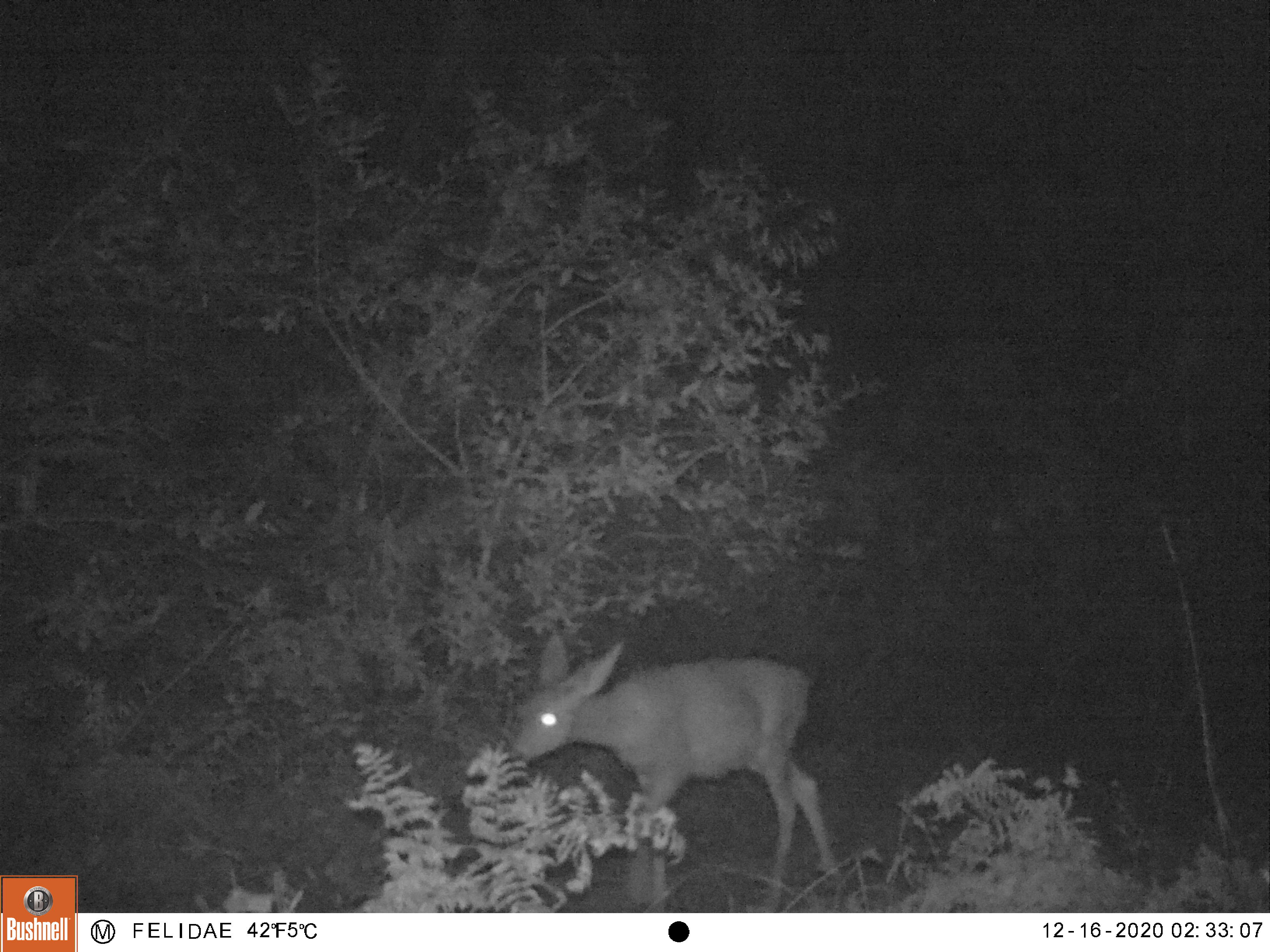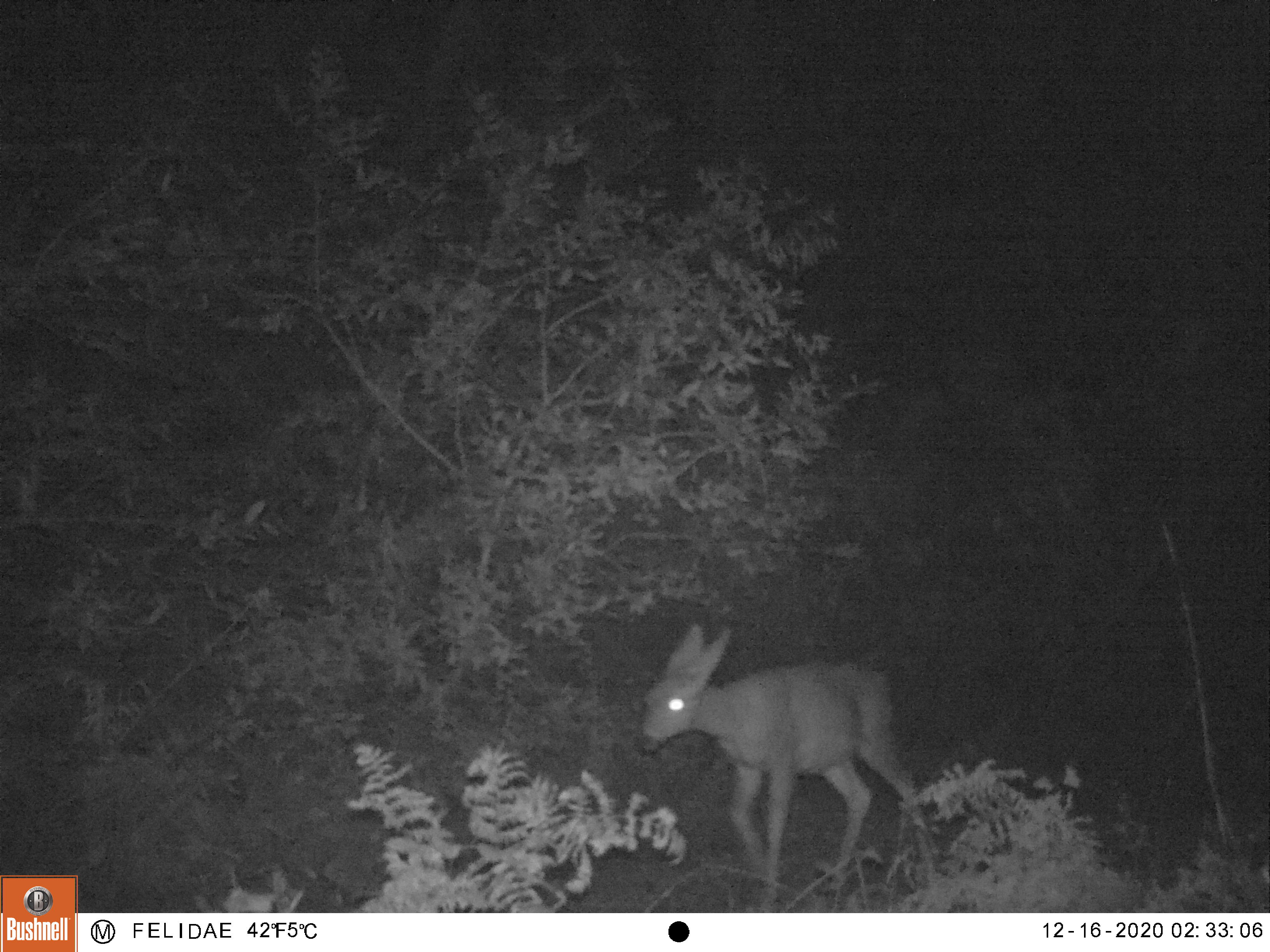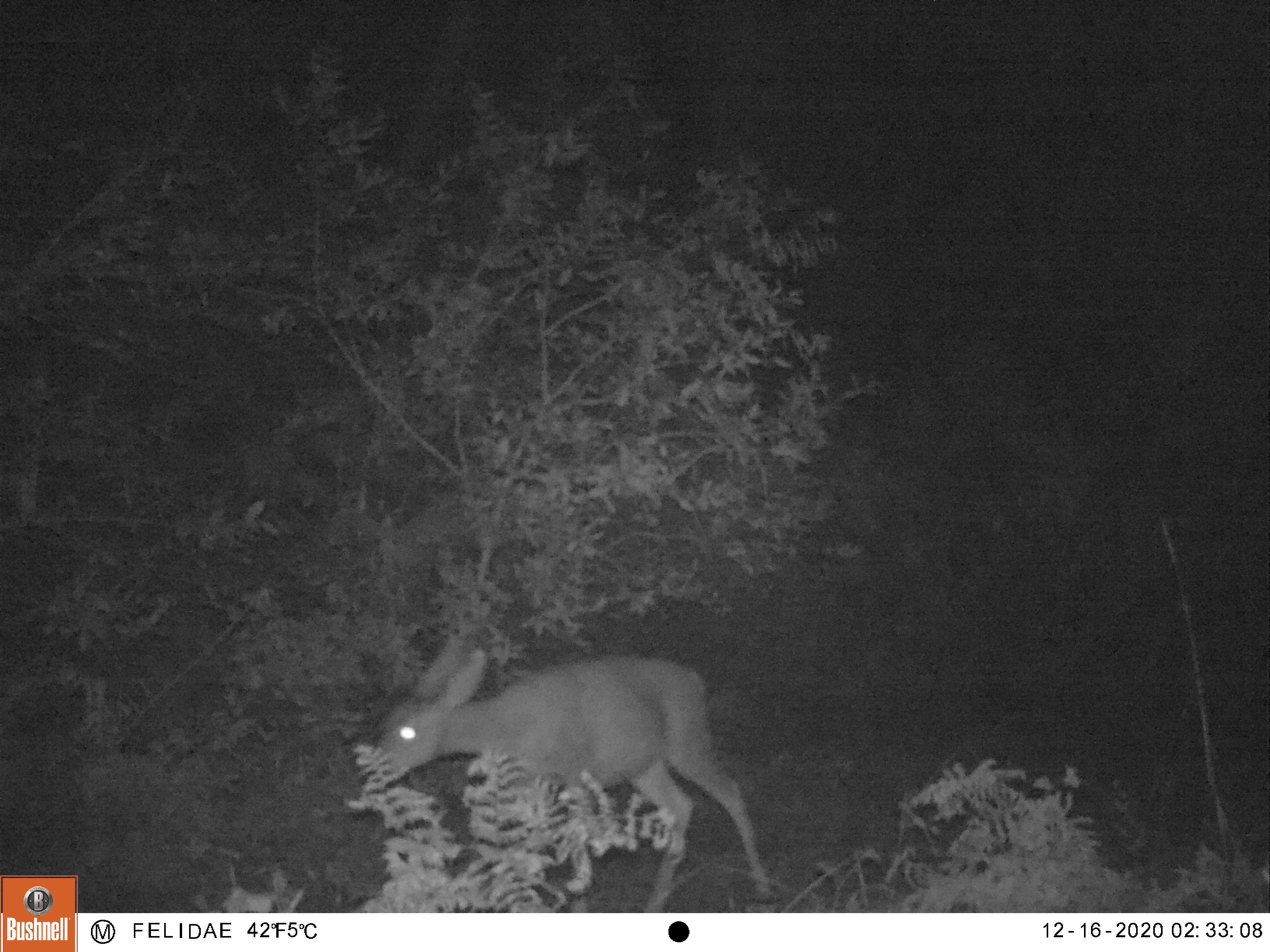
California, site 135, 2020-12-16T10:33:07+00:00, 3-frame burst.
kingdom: Animalia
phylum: Chordata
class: Mammalia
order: Artiodactyla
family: Cervidae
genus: Odocoileus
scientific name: Odocoileus hemionus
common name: mule deer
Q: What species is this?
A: Mule deer (Odocoileus hemionus).